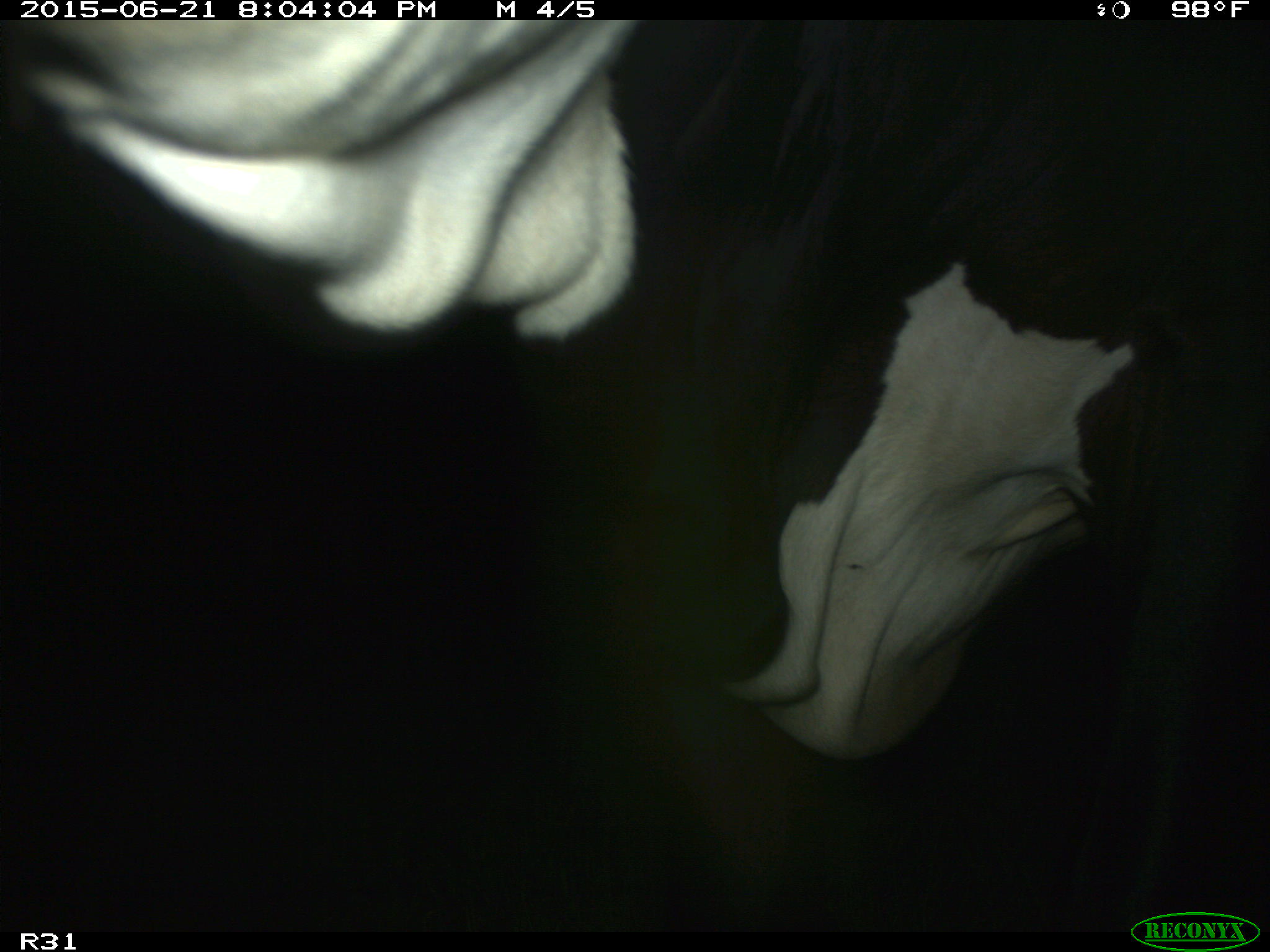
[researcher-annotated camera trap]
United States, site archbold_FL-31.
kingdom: Animalia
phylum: Chordata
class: Mammalia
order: Artiodactyla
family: Bovidae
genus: Bos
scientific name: Bos taurus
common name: domestic cow